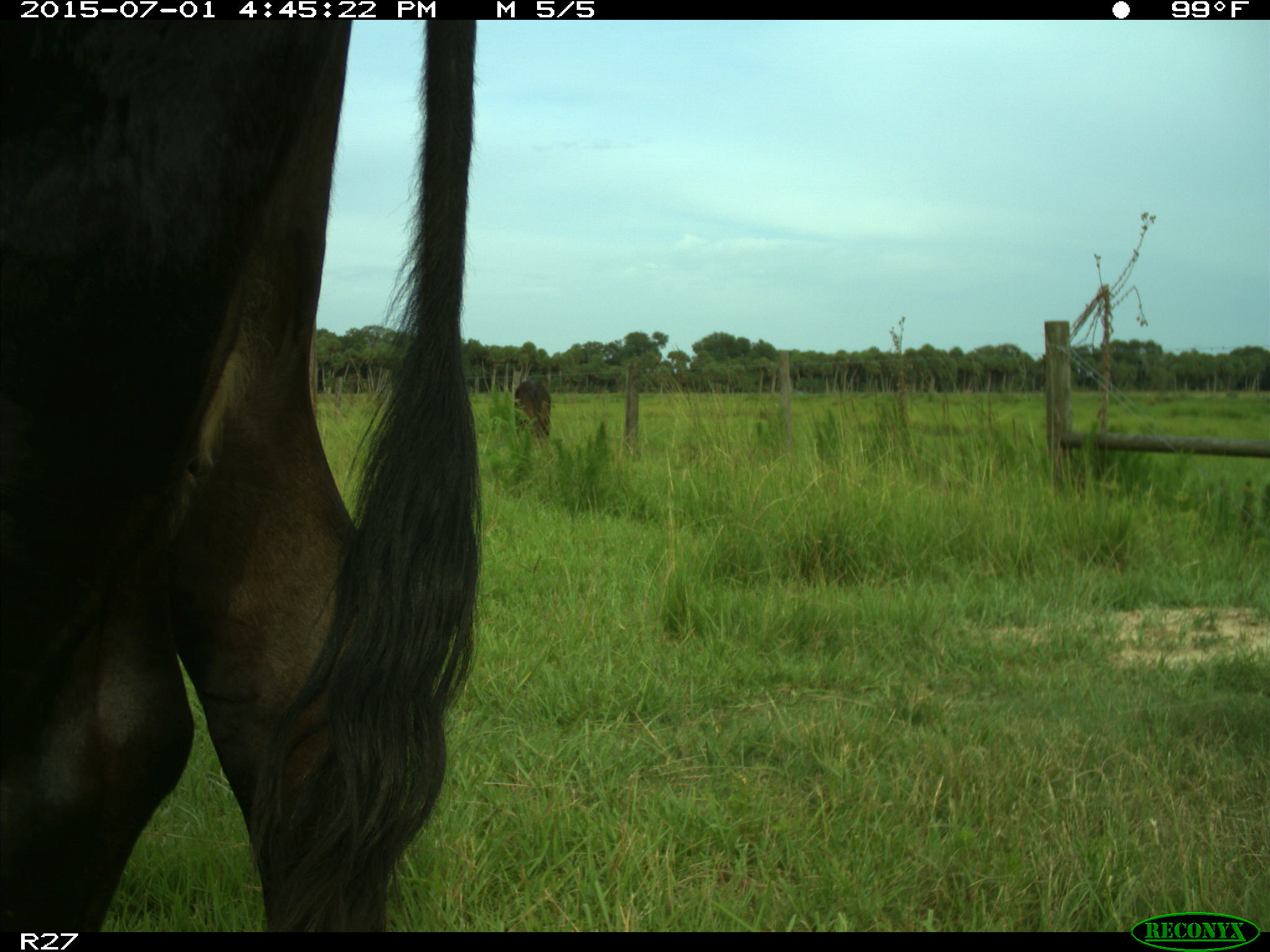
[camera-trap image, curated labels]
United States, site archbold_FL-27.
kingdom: Animalia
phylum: Chordata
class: Mammalia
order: Artiodactyla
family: Bovidae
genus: Bos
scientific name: Bos taurus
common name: domestic cow